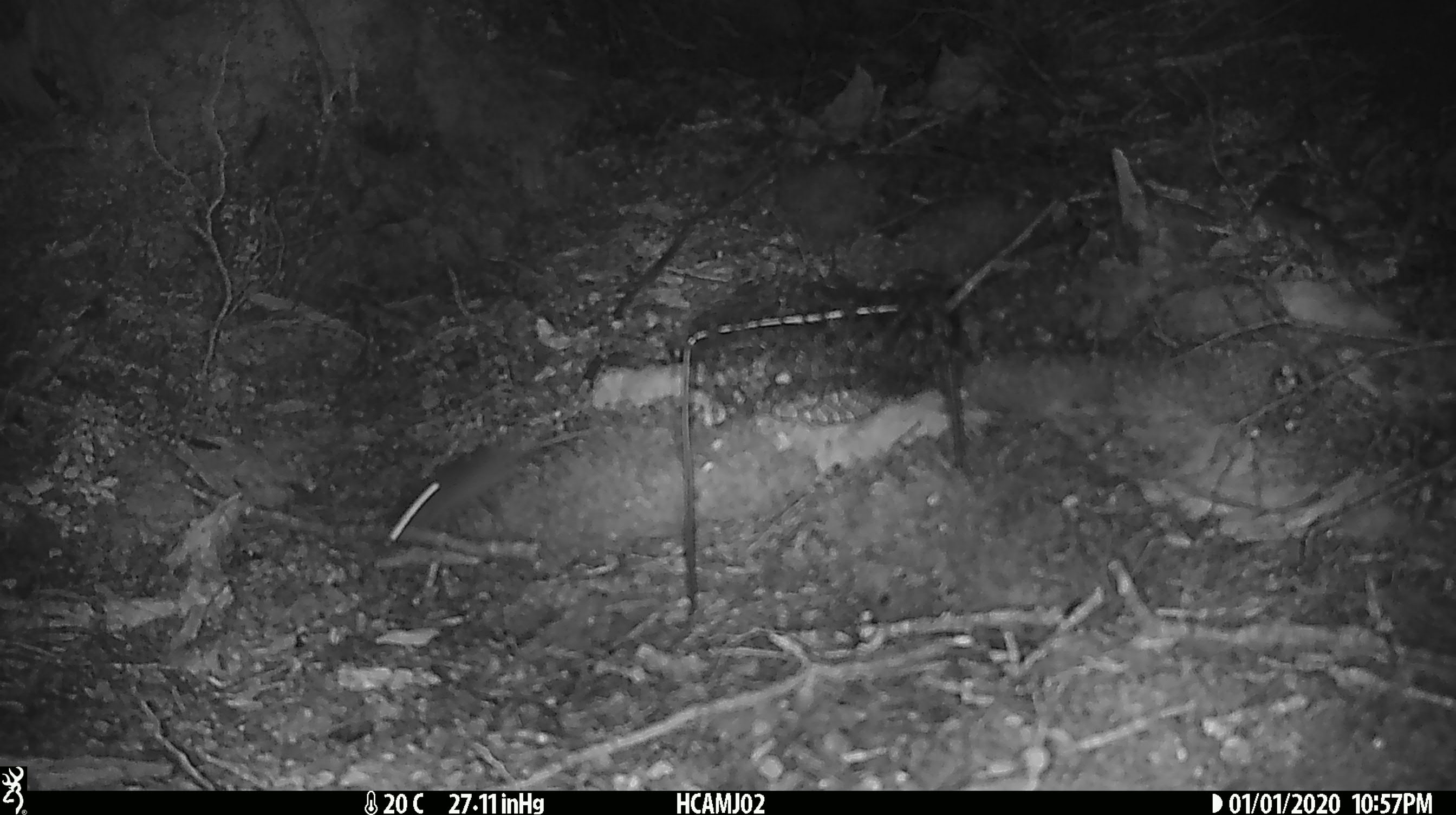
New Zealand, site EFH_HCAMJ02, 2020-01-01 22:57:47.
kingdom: Animalia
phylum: Chordata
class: Mammalia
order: Rodentia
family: Muridae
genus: Mus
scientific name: Mus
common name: mouse